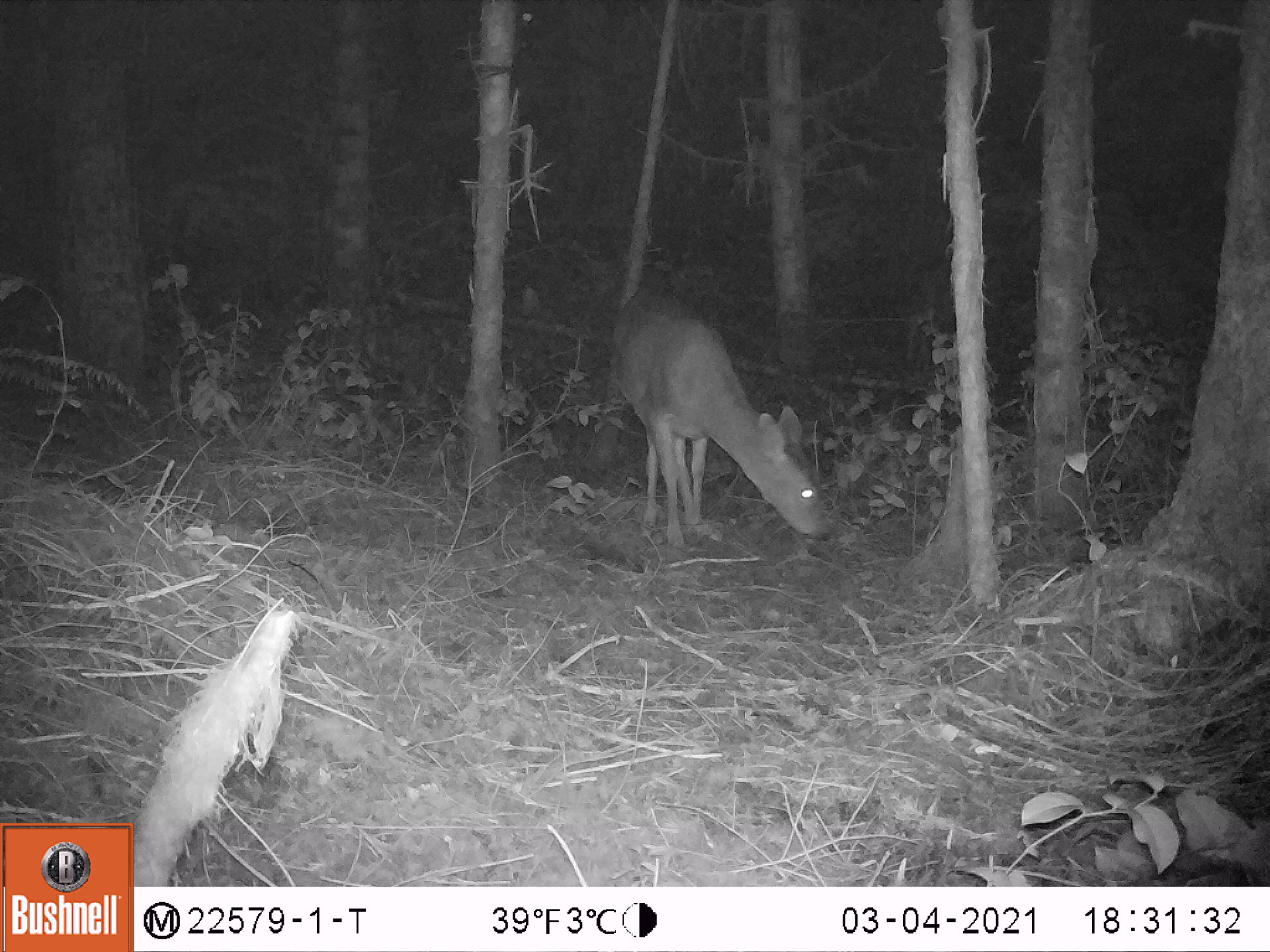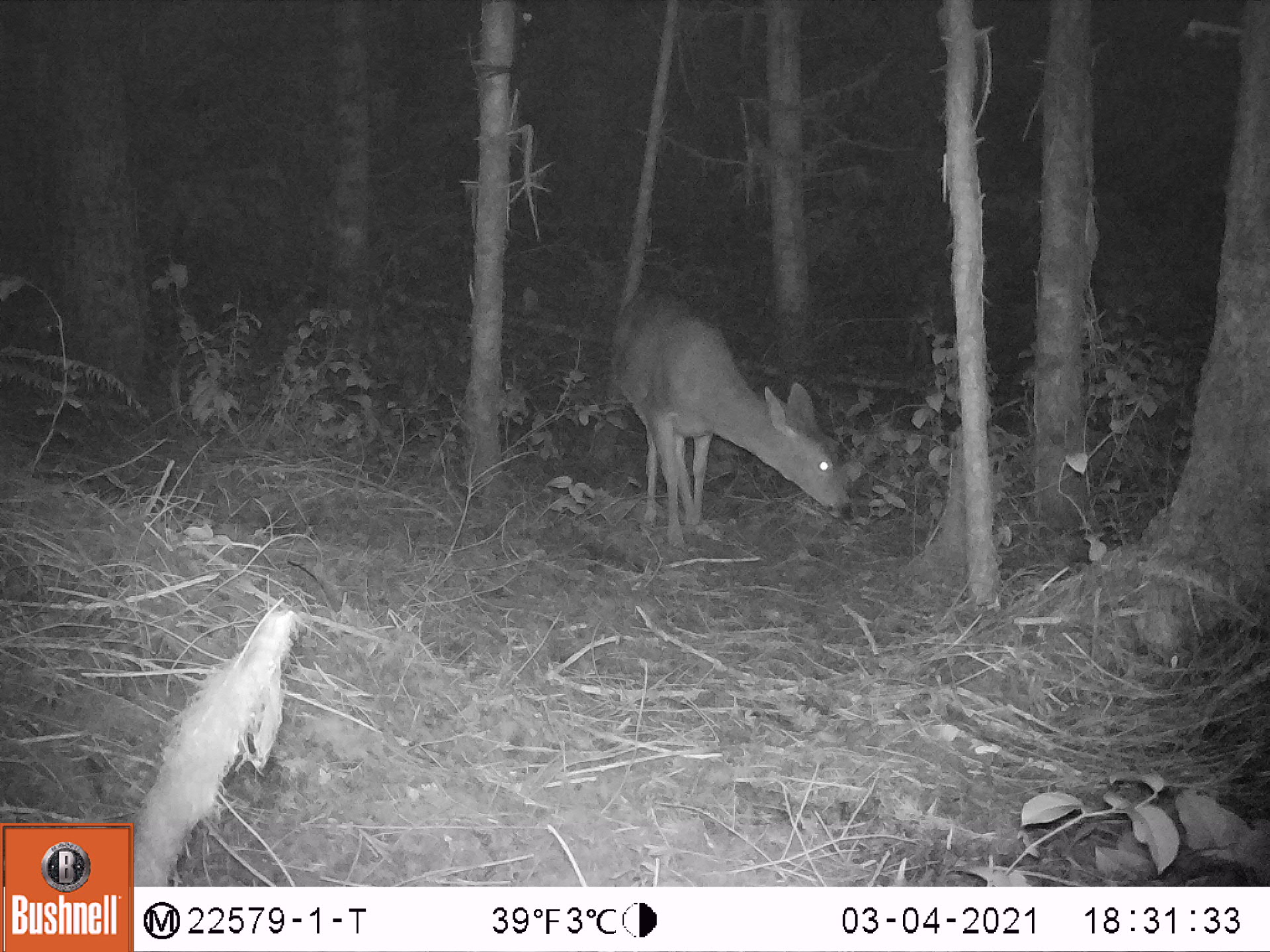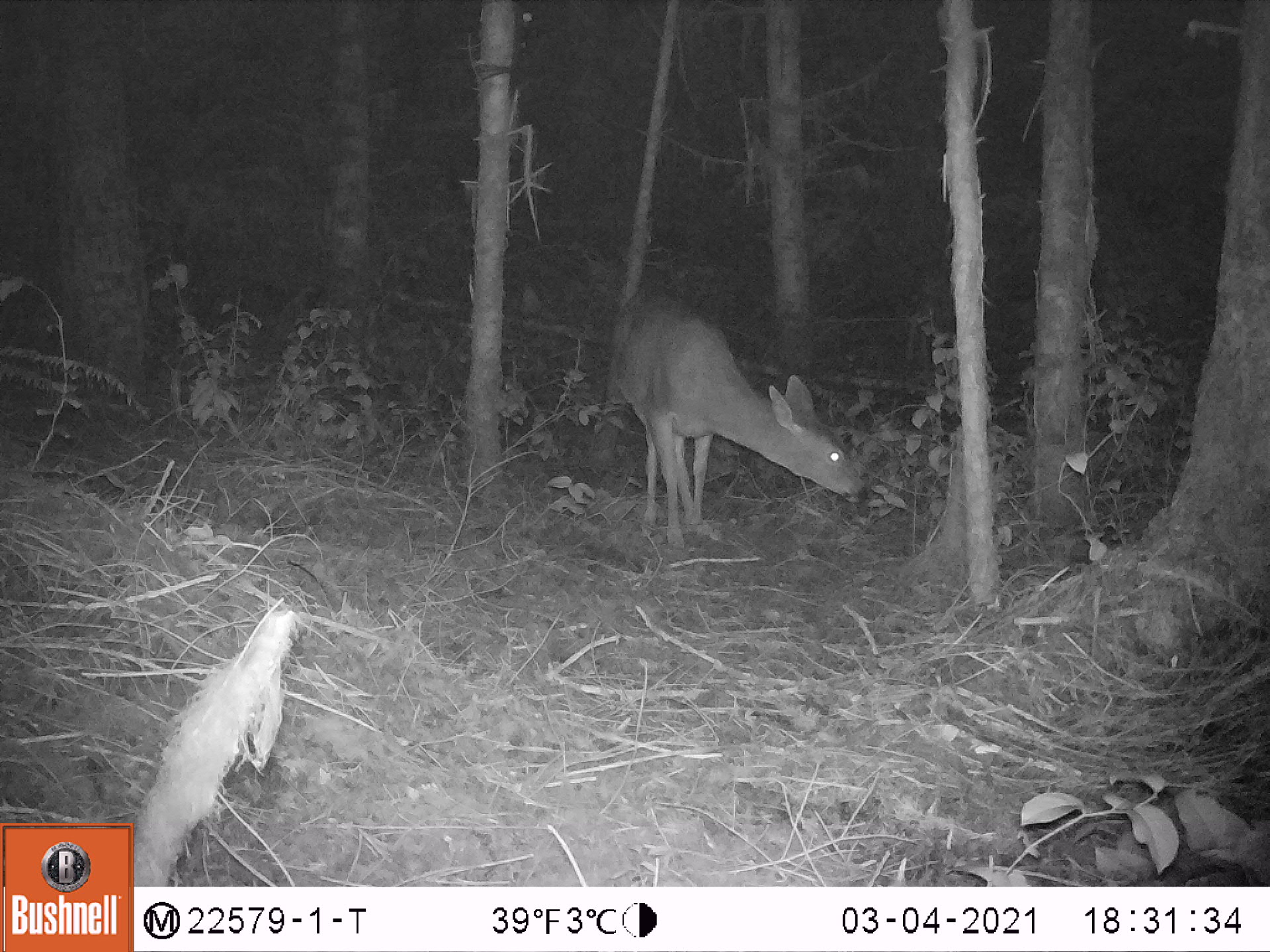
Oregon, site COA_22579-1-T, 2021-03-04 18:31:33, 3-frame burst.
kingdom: Animalia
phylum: Chordata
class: Mammalia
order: Artiodactyla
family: Cervidae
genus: Odocoileus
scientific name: Odocoileus hemionus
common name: black-tailed deer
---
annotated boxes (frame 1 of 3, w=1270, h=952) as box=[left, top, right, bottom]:
black-tailed deer: box=[607, 279, 844, 548]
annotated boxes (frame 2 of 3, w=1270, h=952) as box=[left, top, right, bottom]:
black-tailed deer: box=[607, 282, 861, 554]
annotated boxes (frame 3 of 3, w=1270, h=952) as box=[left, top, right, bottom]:
black-tailed deer: box=[612, 283, 876, 556]